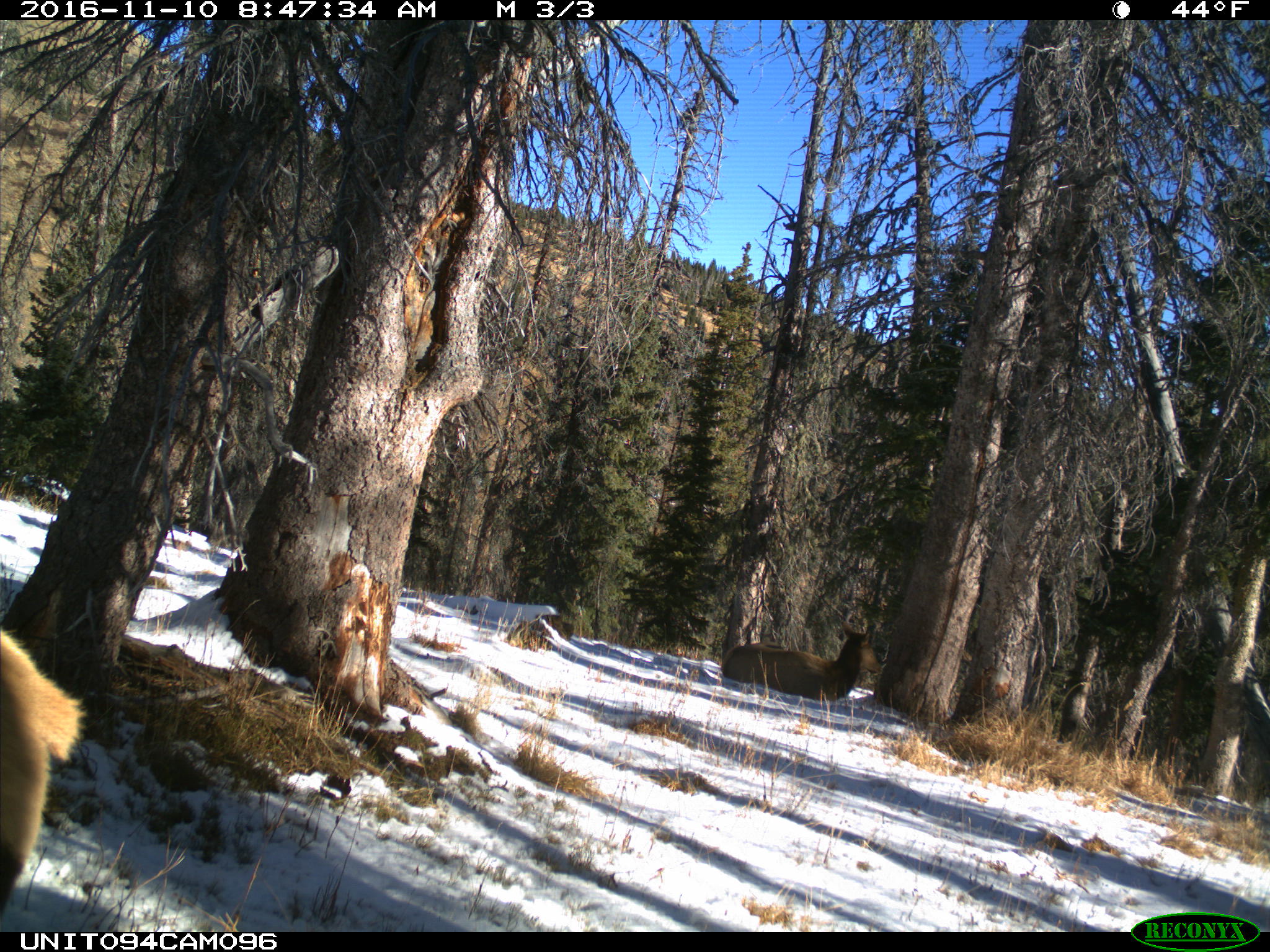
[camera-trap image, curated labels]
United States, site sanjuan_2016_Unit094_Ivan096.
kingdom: Animalia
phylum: Chordata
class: Mammalia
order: Artiodactyla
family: Cervidae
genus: Cervus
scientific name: Cervus elaphus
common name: red deer